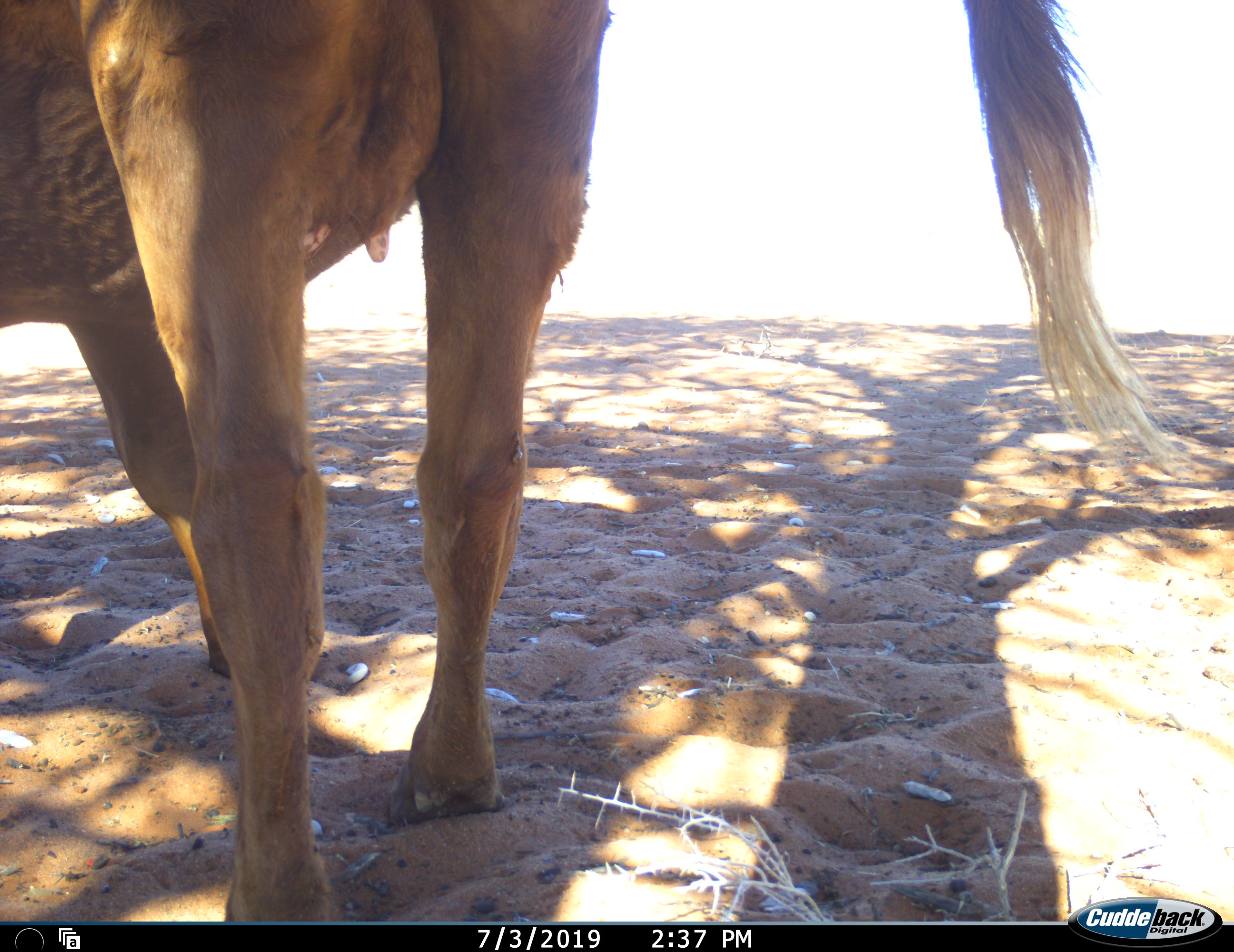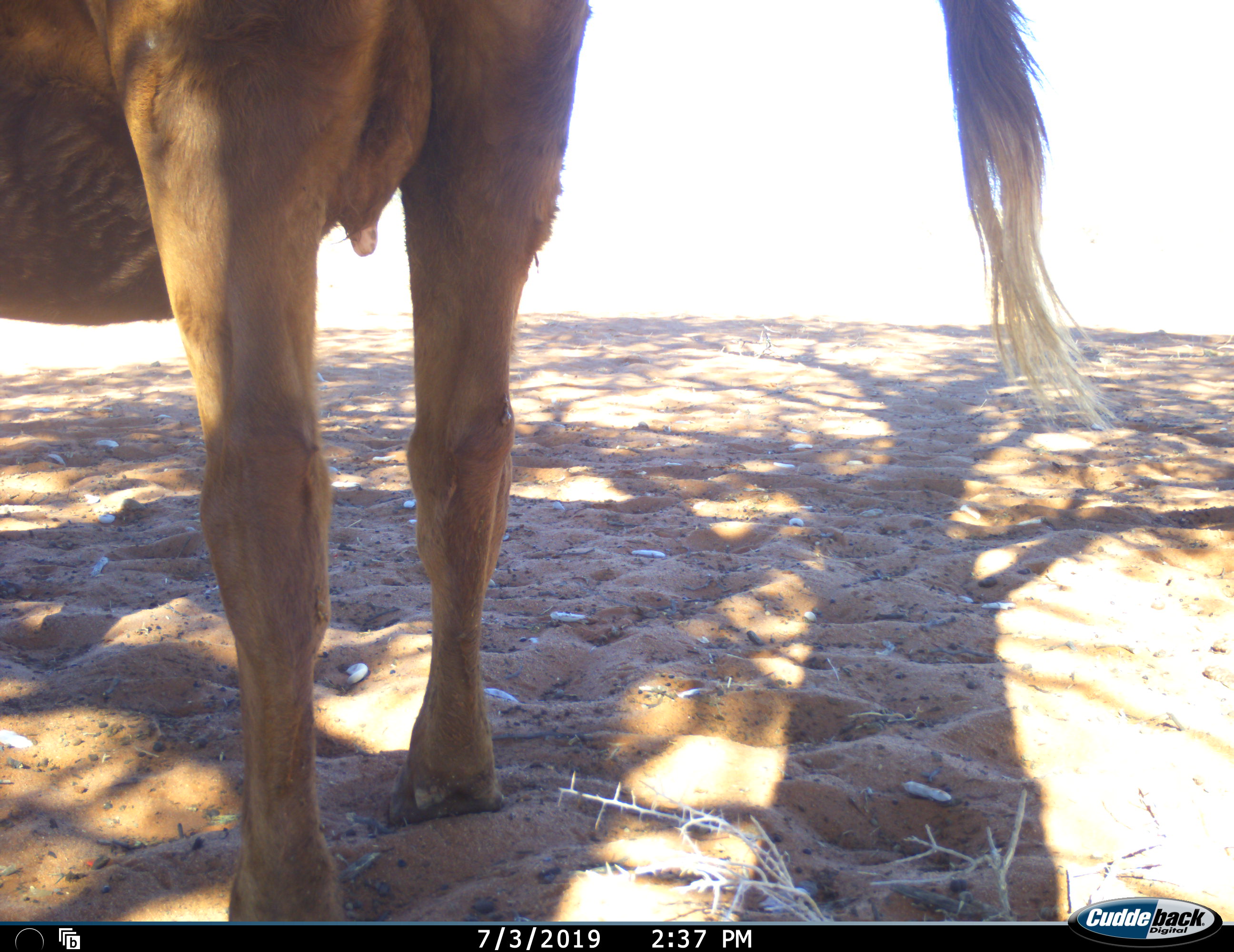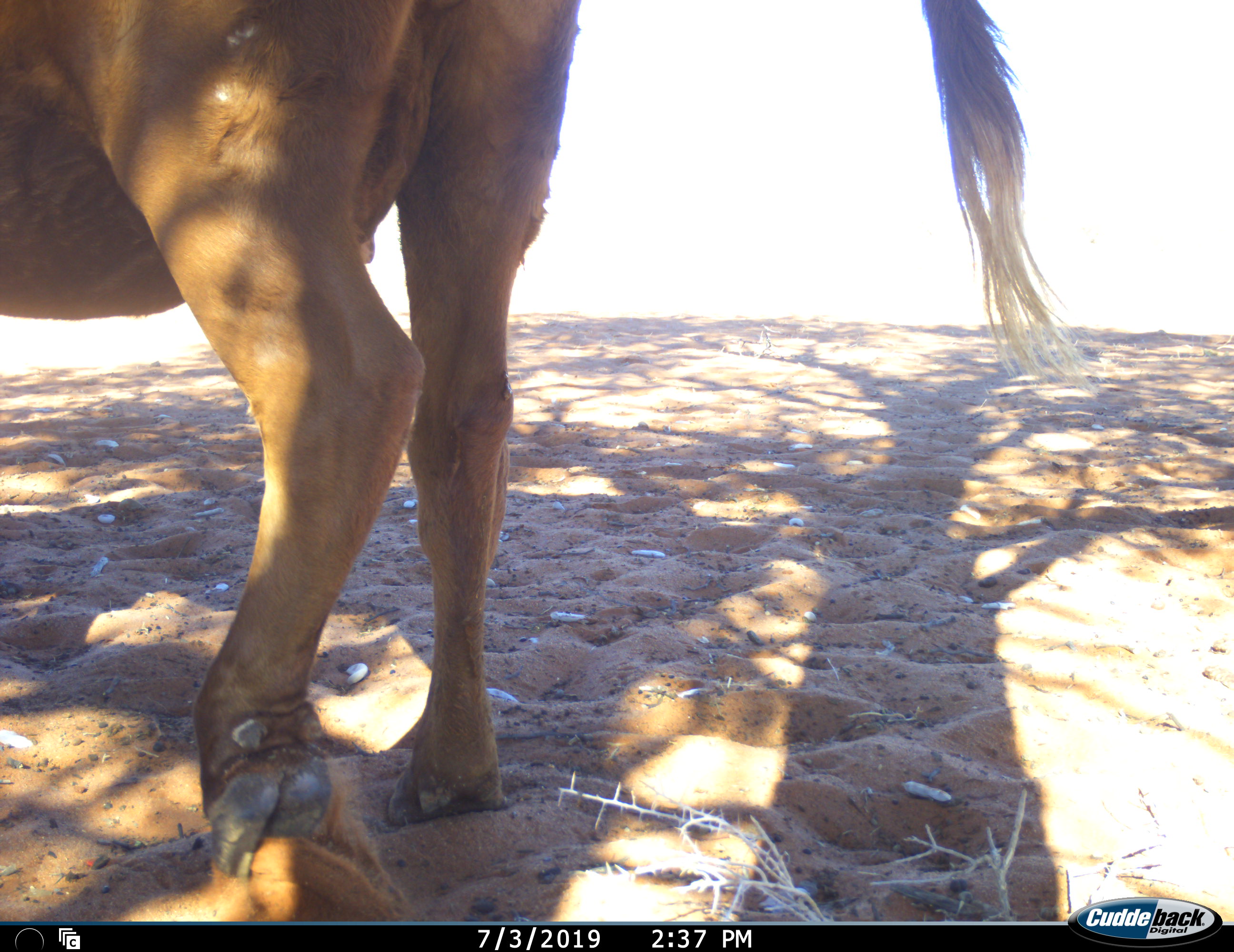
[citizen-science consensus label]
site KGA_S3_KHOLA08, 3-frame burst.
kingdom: Animalia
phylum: Chordata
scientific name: Vertebrata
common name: domestic animal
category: domesticanimal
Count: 1.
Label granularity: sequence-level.